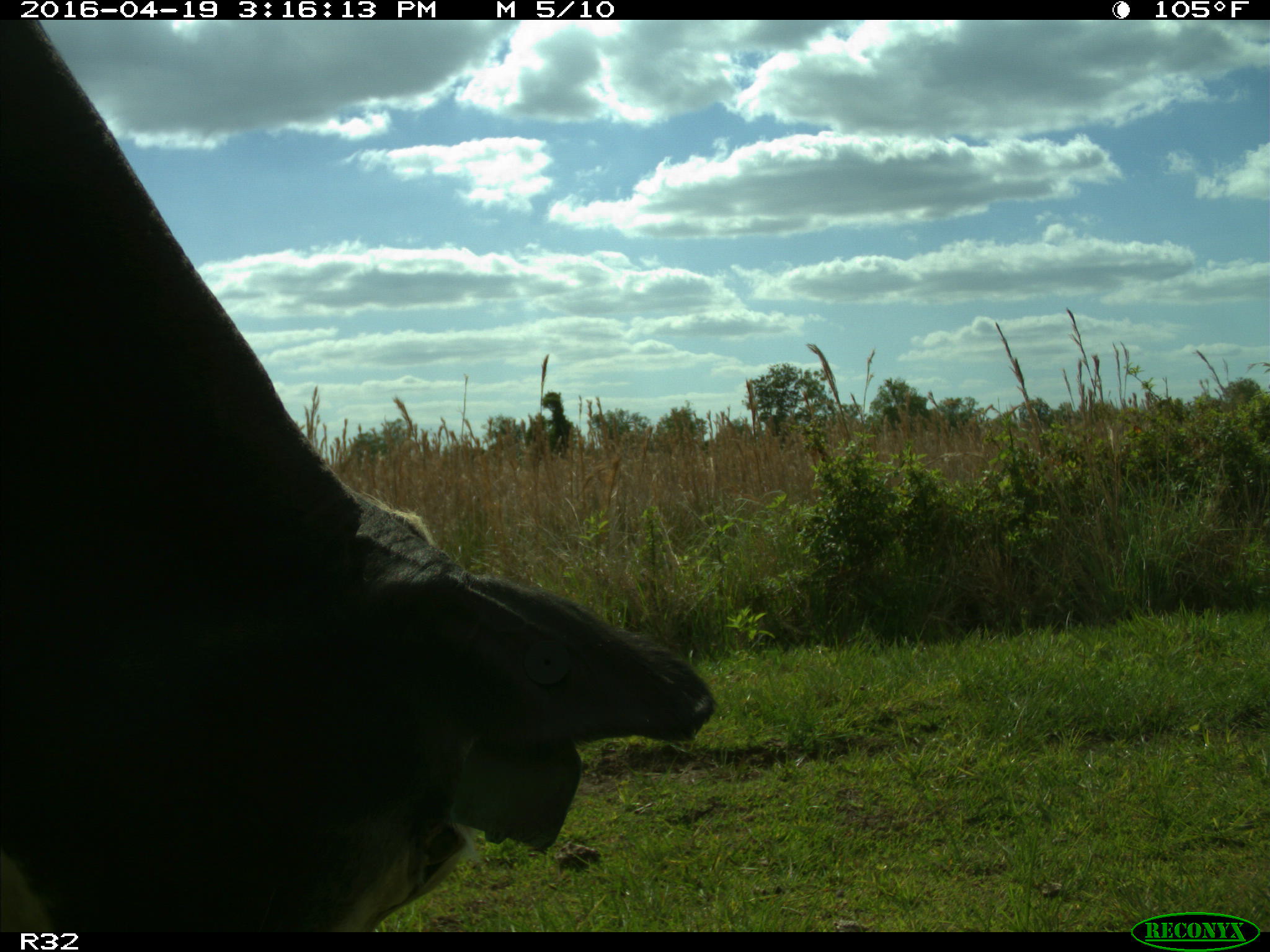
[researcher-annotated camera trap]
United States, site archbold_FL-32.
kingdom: Animalia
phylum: Chordata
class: Mammalia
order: Artiodactyla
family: Bovidae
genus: Bos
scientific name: Bos taurus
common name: domestic cow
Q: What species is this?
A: Bos taurus (domestic cow).